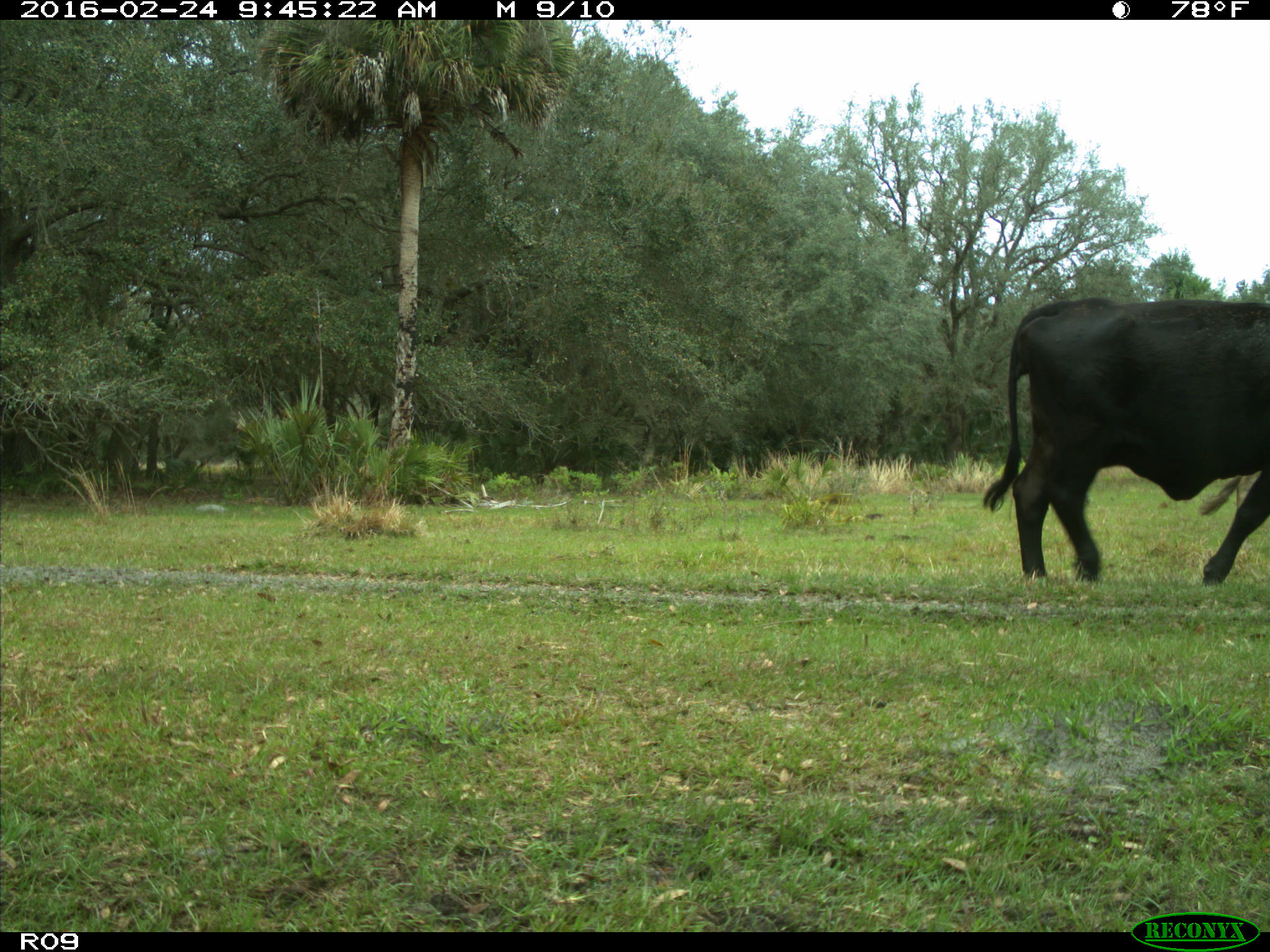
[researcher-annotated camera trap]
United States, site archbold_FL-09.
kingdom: Animalia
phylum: Chordata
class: Mammalia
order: Artiodactyla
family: Bovidae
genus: Bos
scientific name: Bos taurus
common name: domestic cow